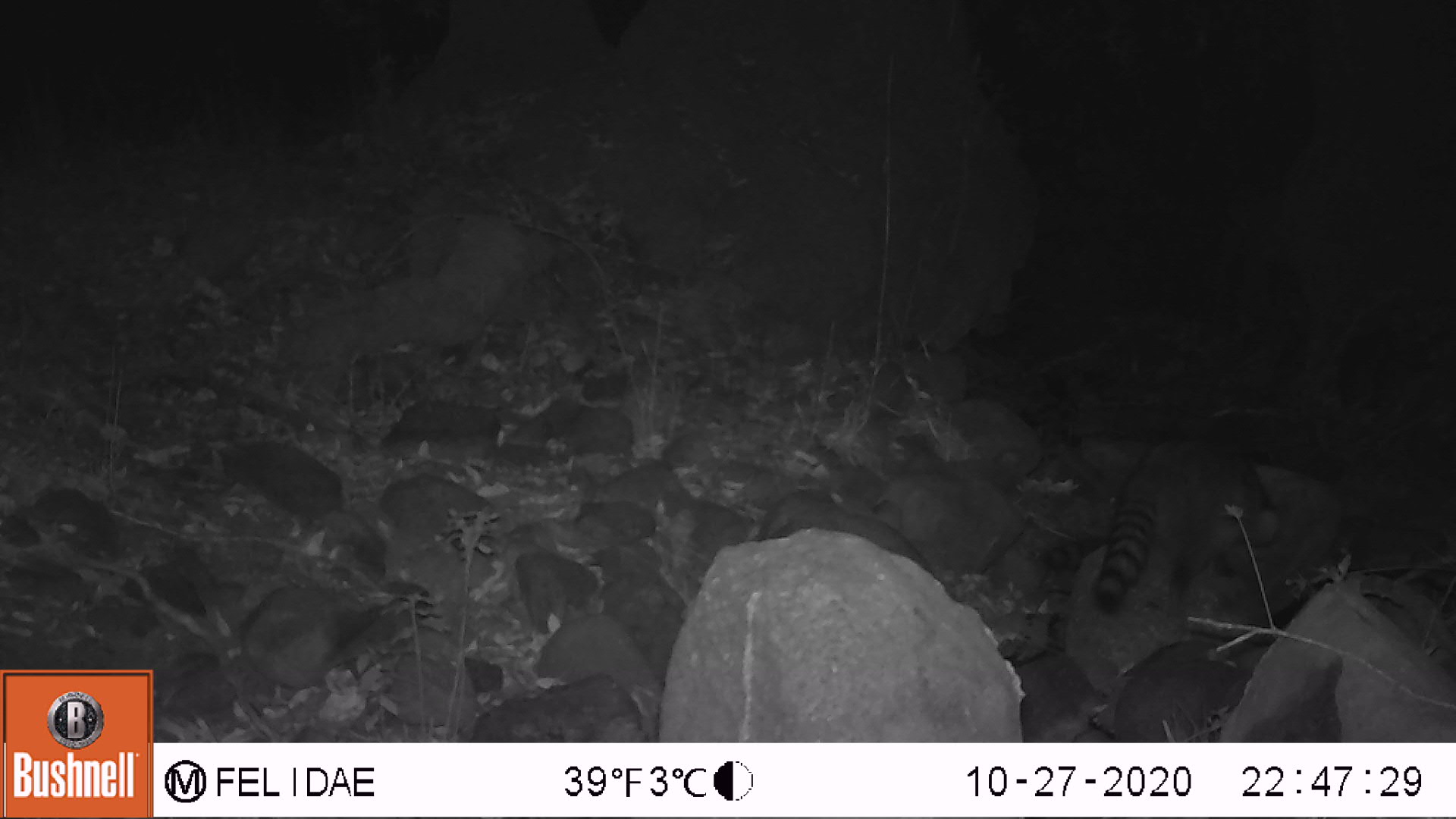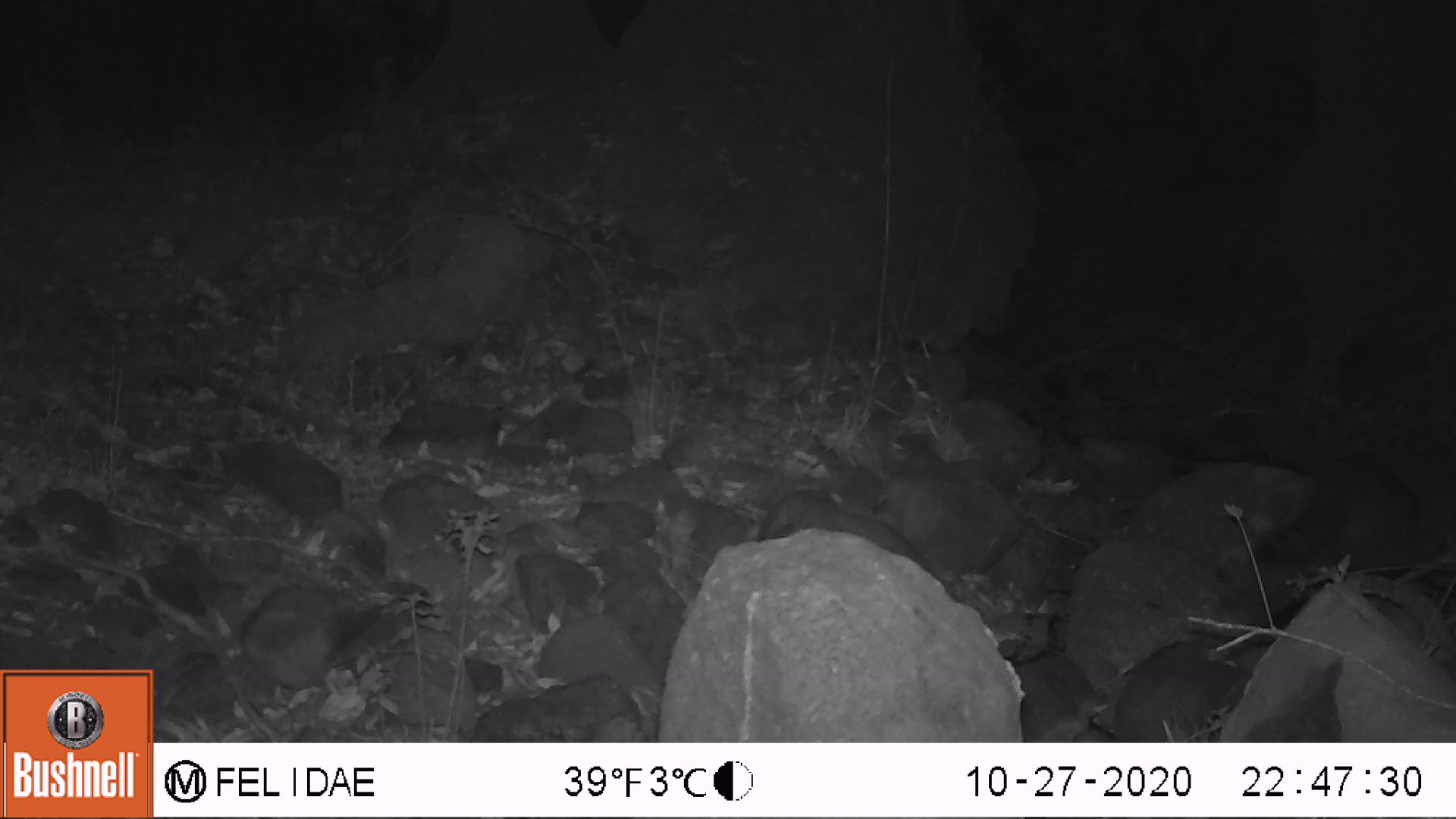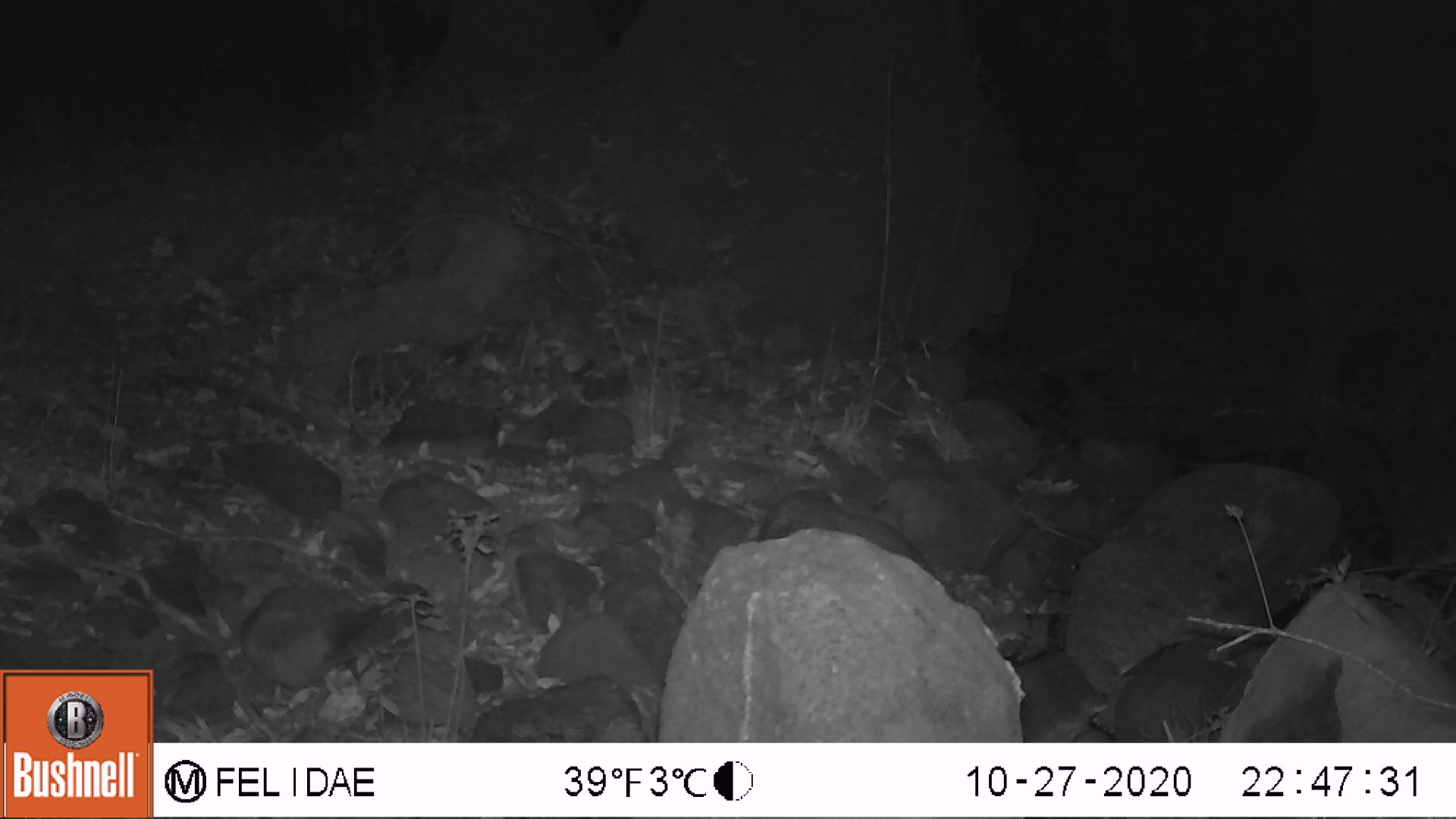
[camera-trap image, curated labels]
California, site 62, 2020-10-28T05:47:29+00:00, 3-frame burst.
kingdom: Animalia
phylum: Chordata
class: Mammalia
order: Carnivora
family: Procyonidae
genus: Procyon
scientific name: Procyon lotor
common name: raccoon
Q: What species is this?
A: Raccoon (Procyon lotor).